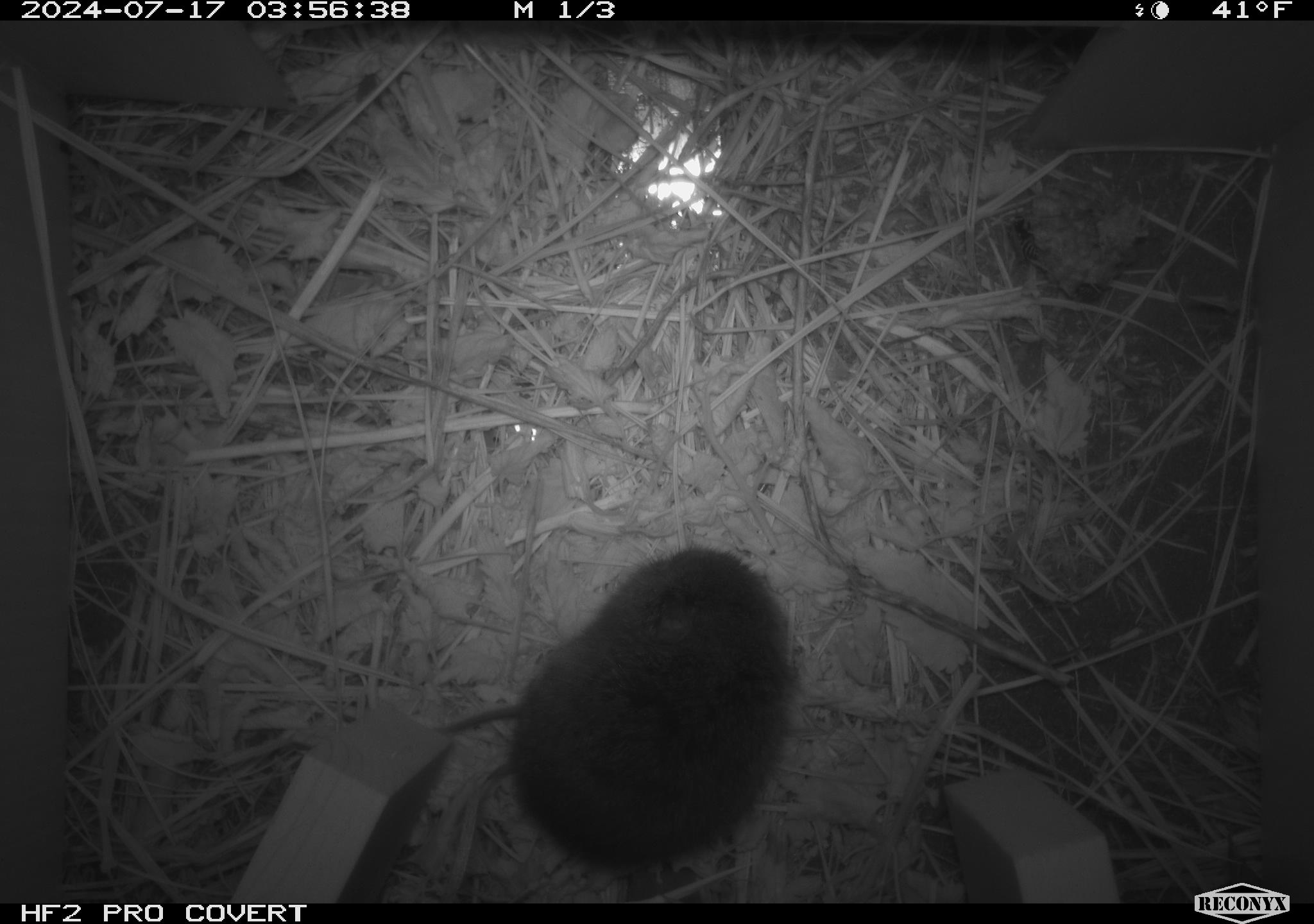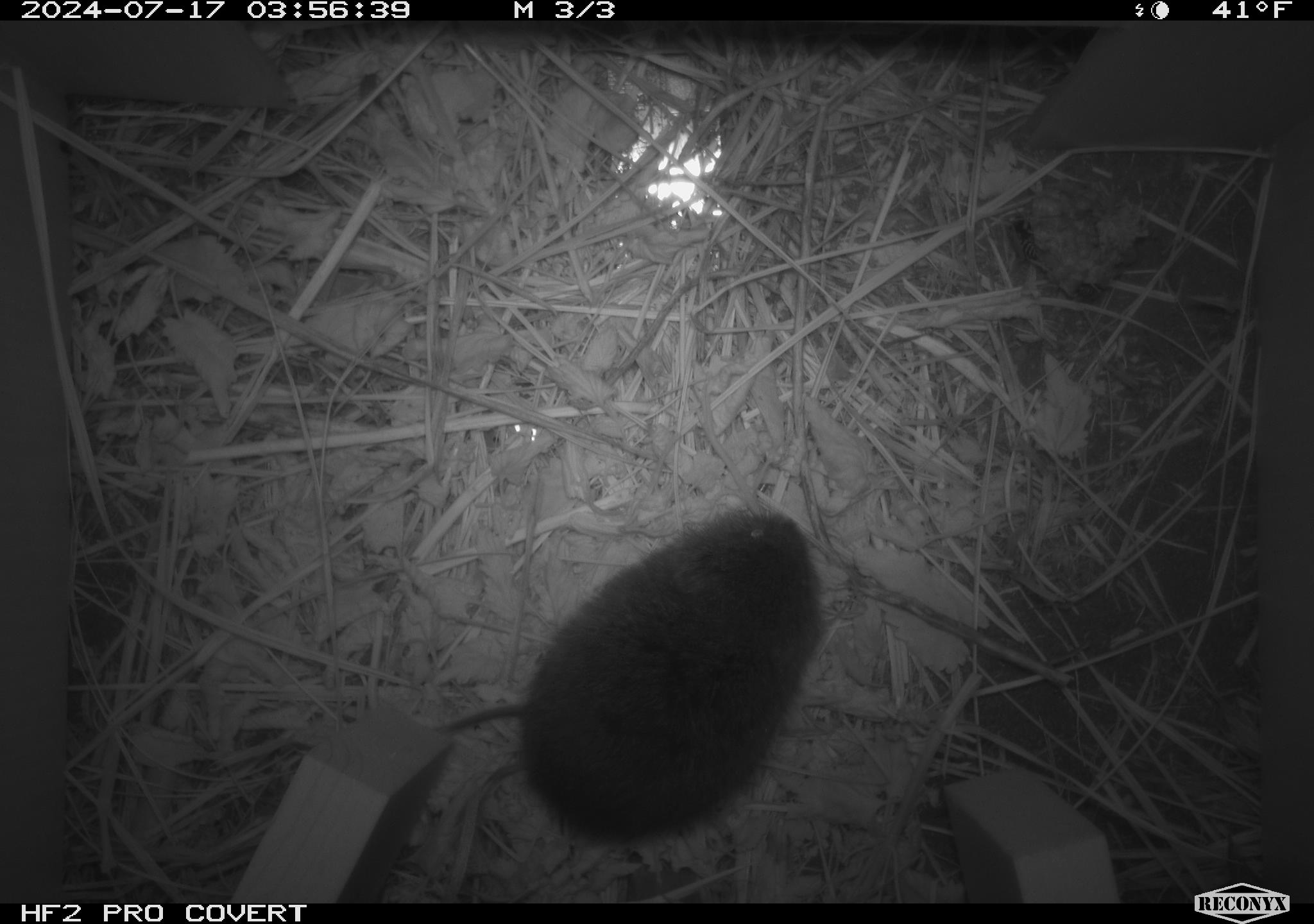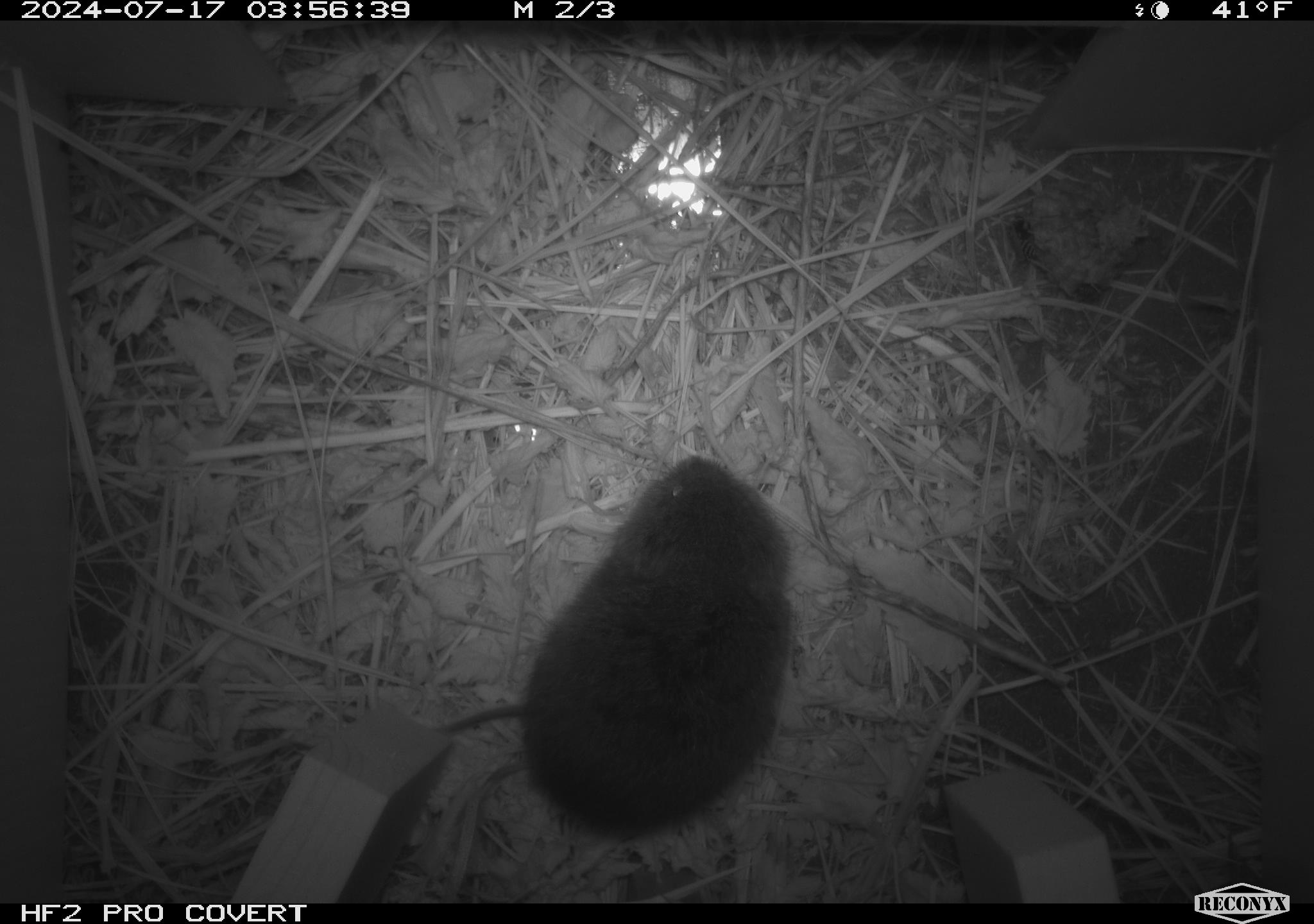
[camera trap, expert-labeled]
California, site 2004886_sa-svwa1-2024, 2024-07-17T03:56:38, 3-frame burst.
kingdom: Animalia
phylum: Arthropoda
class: Insecta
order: Hymenoptera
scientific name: Hymenoptera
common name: ants, bees, wasps, and sawflies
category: hymenoptera order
Hymenoptera order (ants, bees, wasps, and sawflies) (Hymenoptera).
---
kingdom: Animalia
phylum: Chordata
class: Mammalia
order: Rodentia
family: Cricetidae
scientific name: Arvicolinae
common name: voles, lemmings, and muskrats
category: arvicolinae subfamily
Arvicolinae subfamily (voles, lemmings, and muskrats) (Arvicolinae).